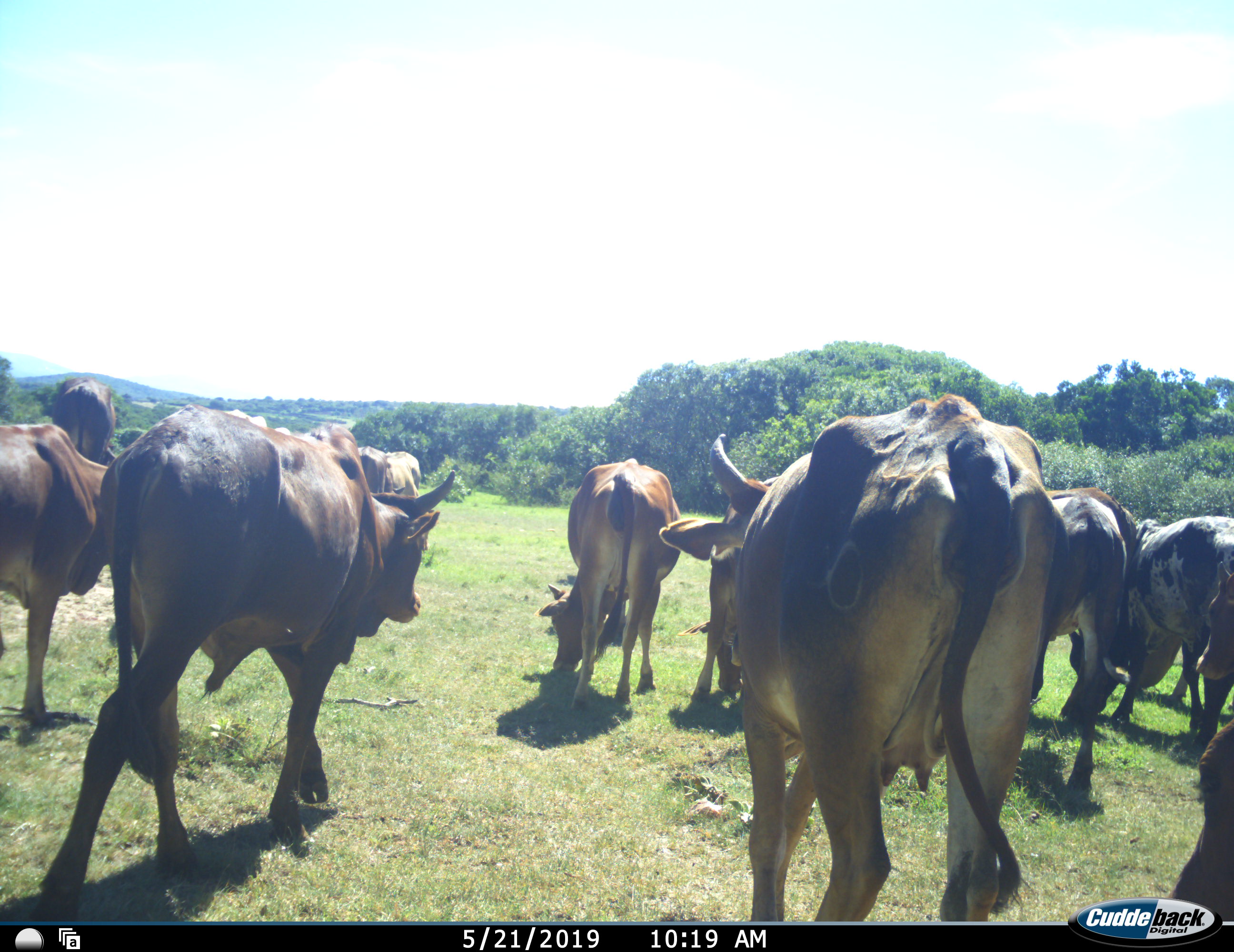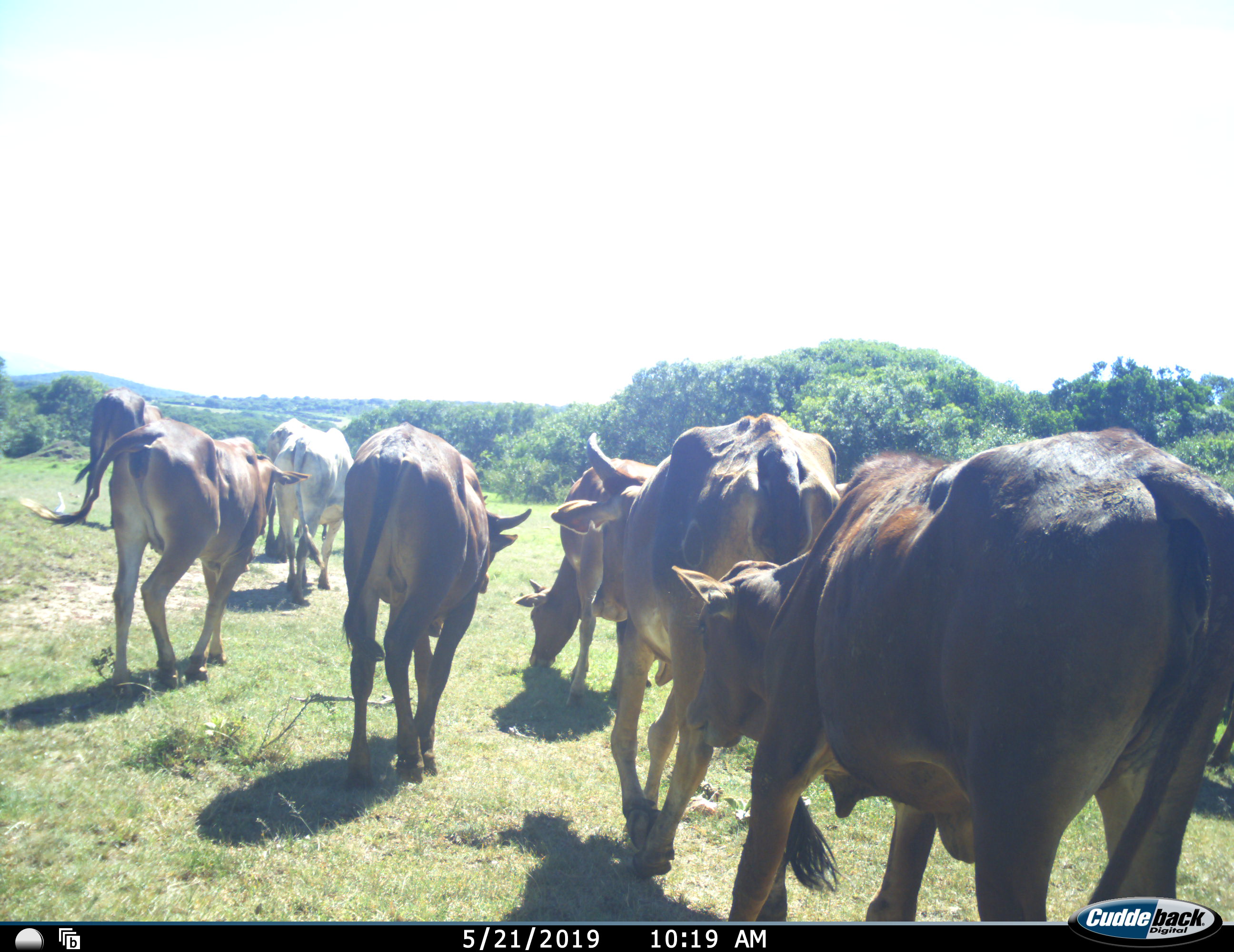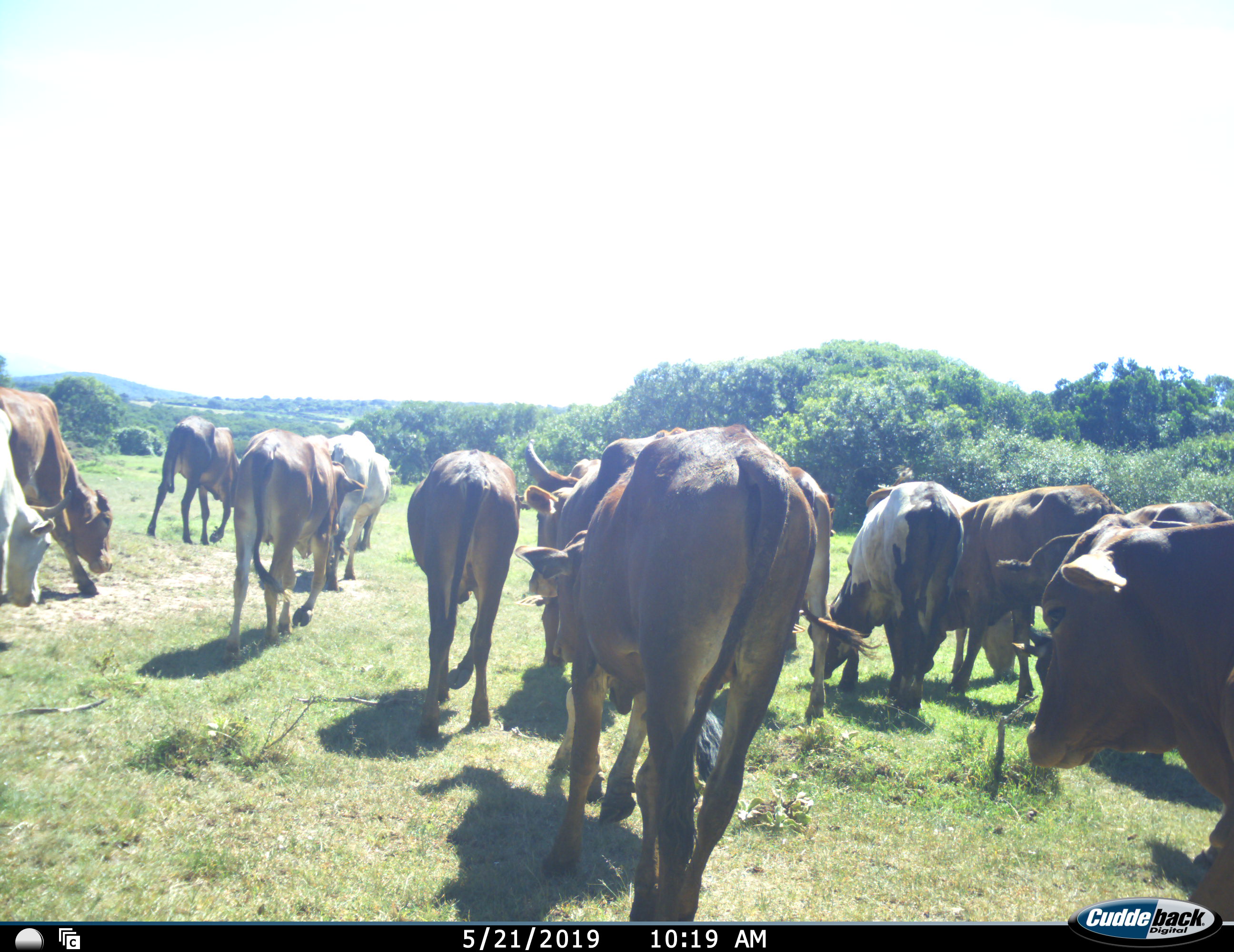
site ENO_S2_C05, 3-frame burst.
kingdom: Animalia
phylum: Chordata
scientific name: Vertebrata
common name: domestic animal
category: domesticanimal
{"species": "domesticanimal (domestic animal) (Vertebrata)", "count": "11-50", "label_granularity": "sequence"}